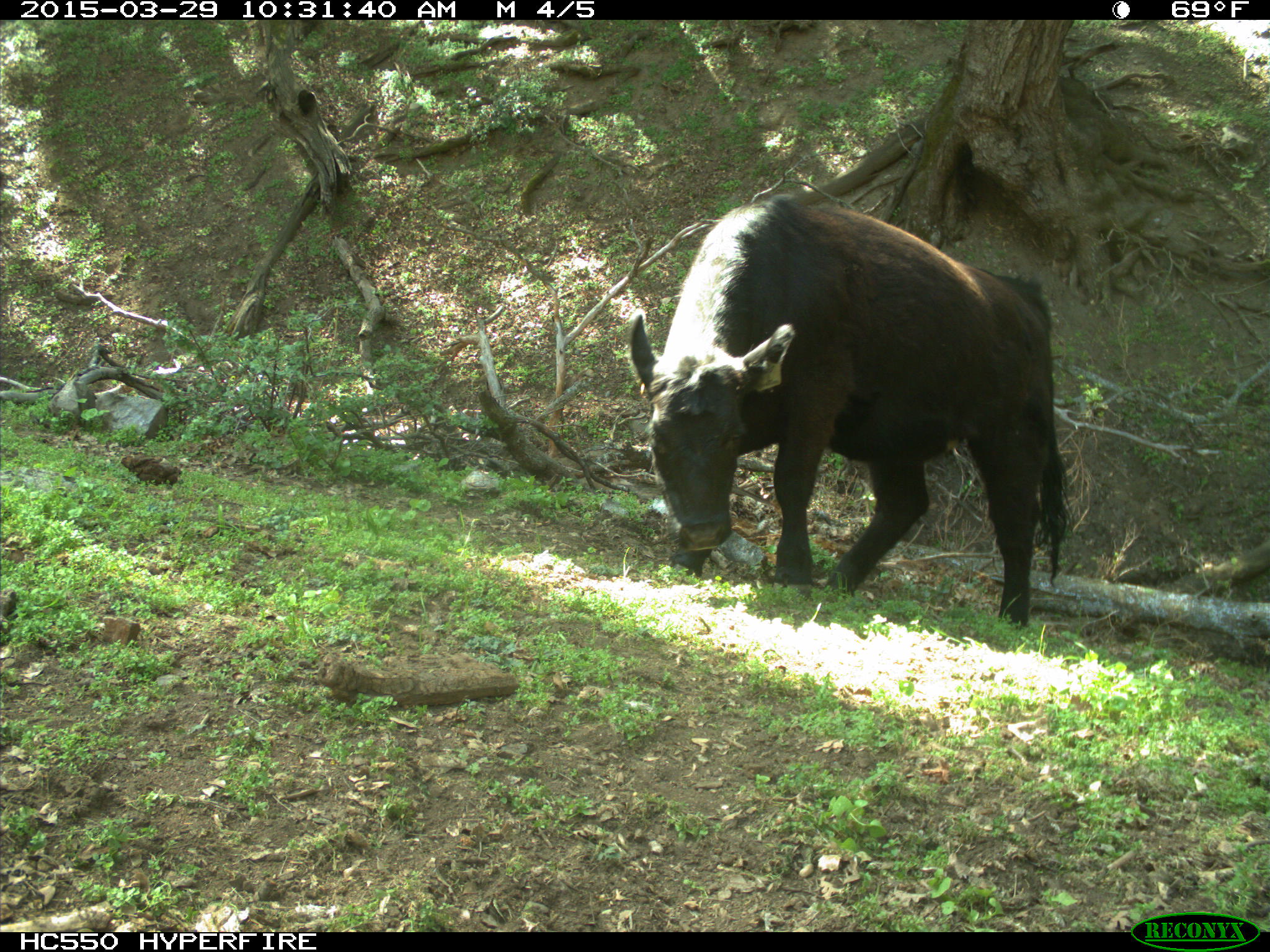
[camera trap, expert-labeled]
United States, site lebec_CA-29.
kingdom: Animalia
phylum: Chordata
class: Mammalia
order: Artiodactyla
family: Bovidae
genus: Bos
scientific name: Bos taurus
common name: domestic cow